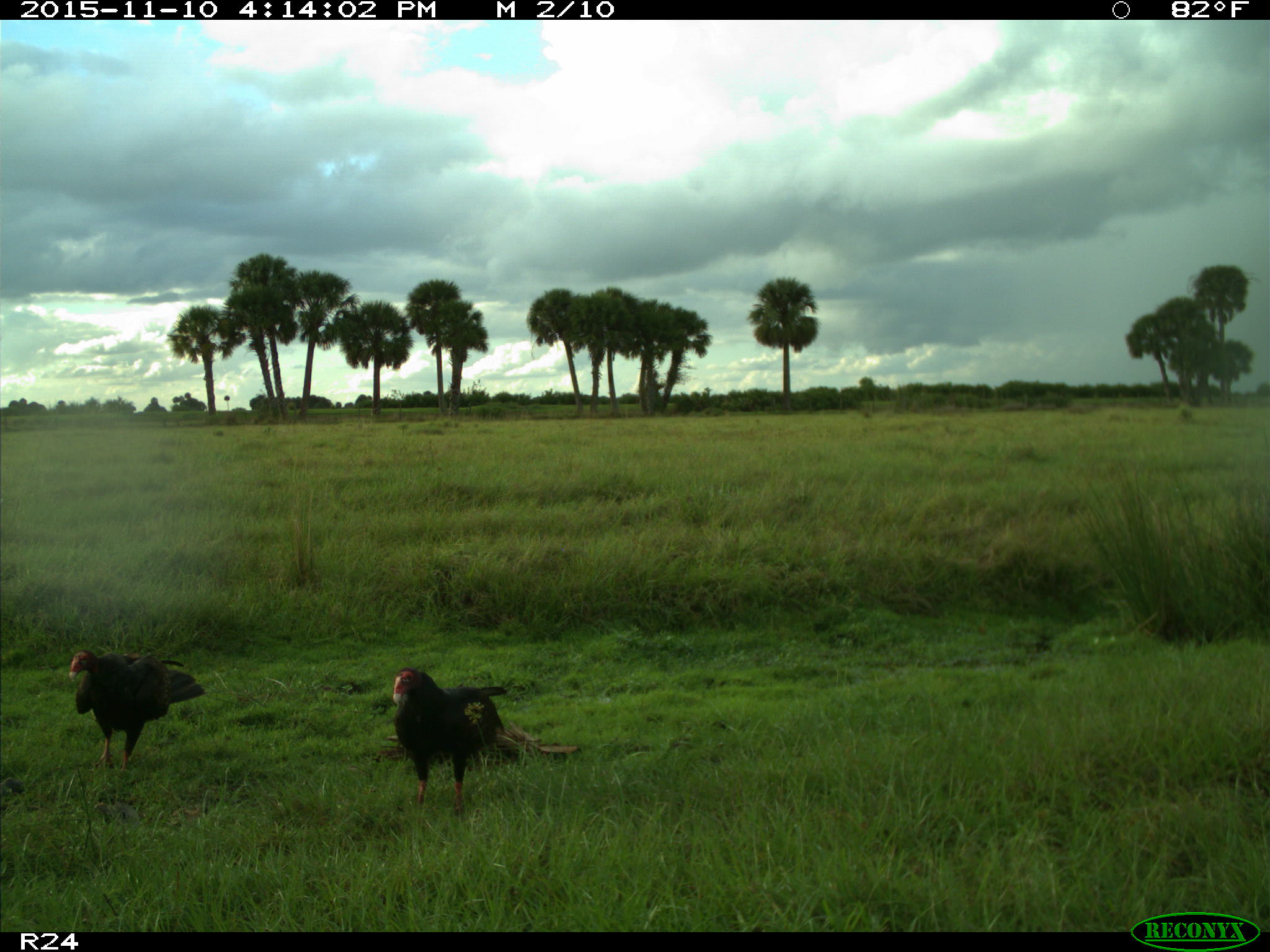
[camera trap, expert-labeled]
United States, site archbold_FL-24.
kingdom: Animalia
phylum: Chordata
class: Aves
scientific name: Aves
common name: birds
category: unidentified bird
Unidentified bird (birds) (Aves).